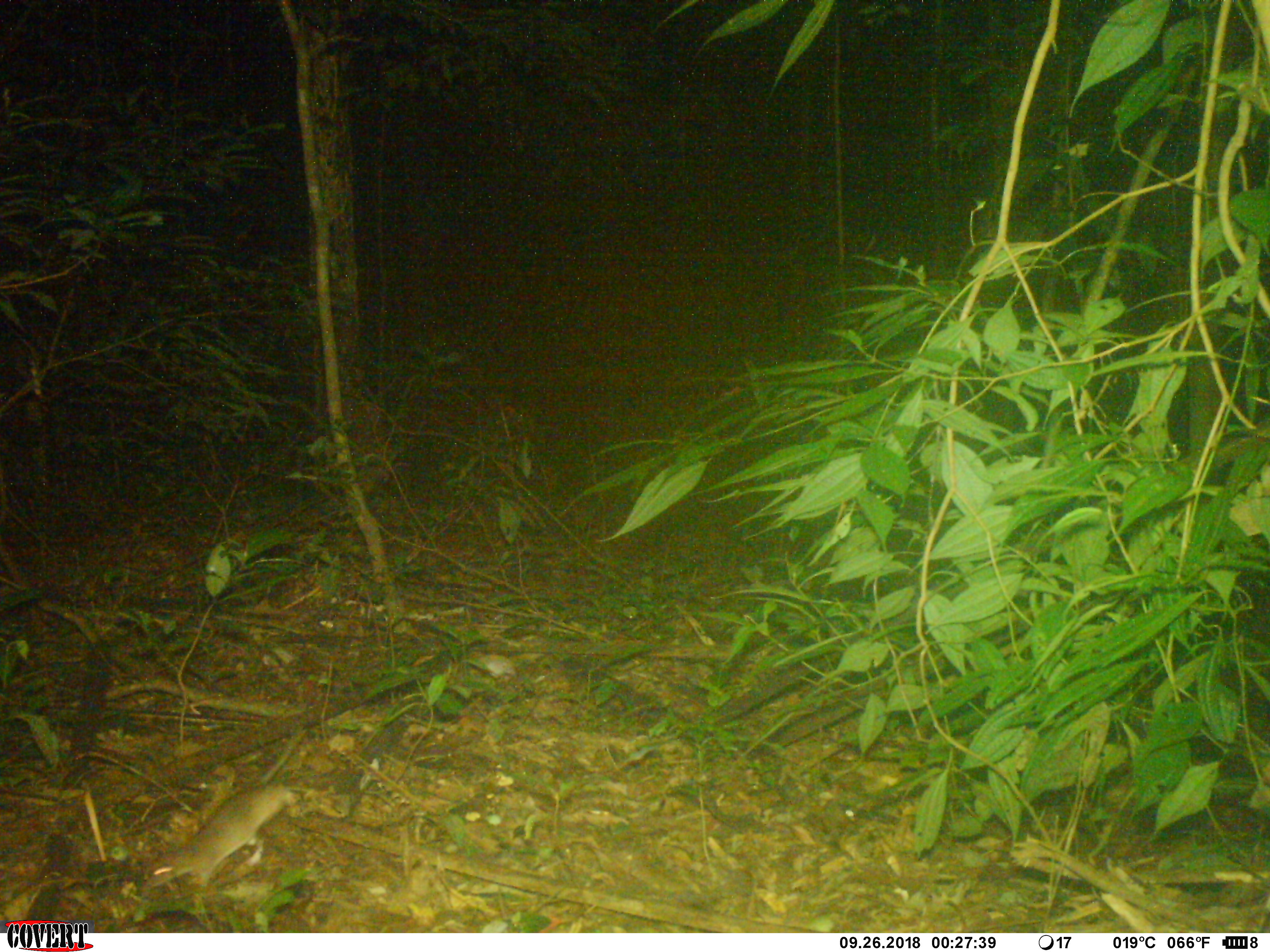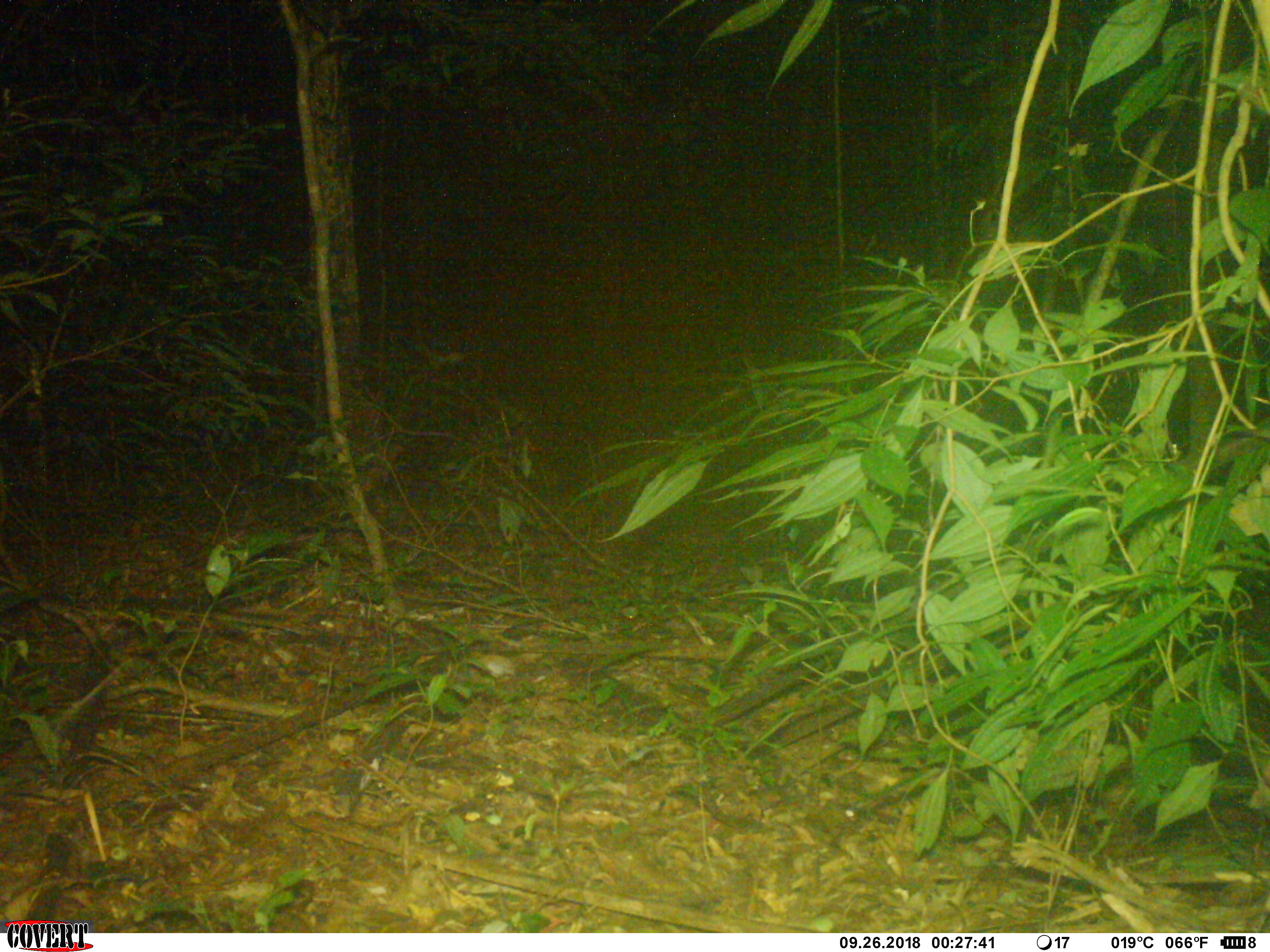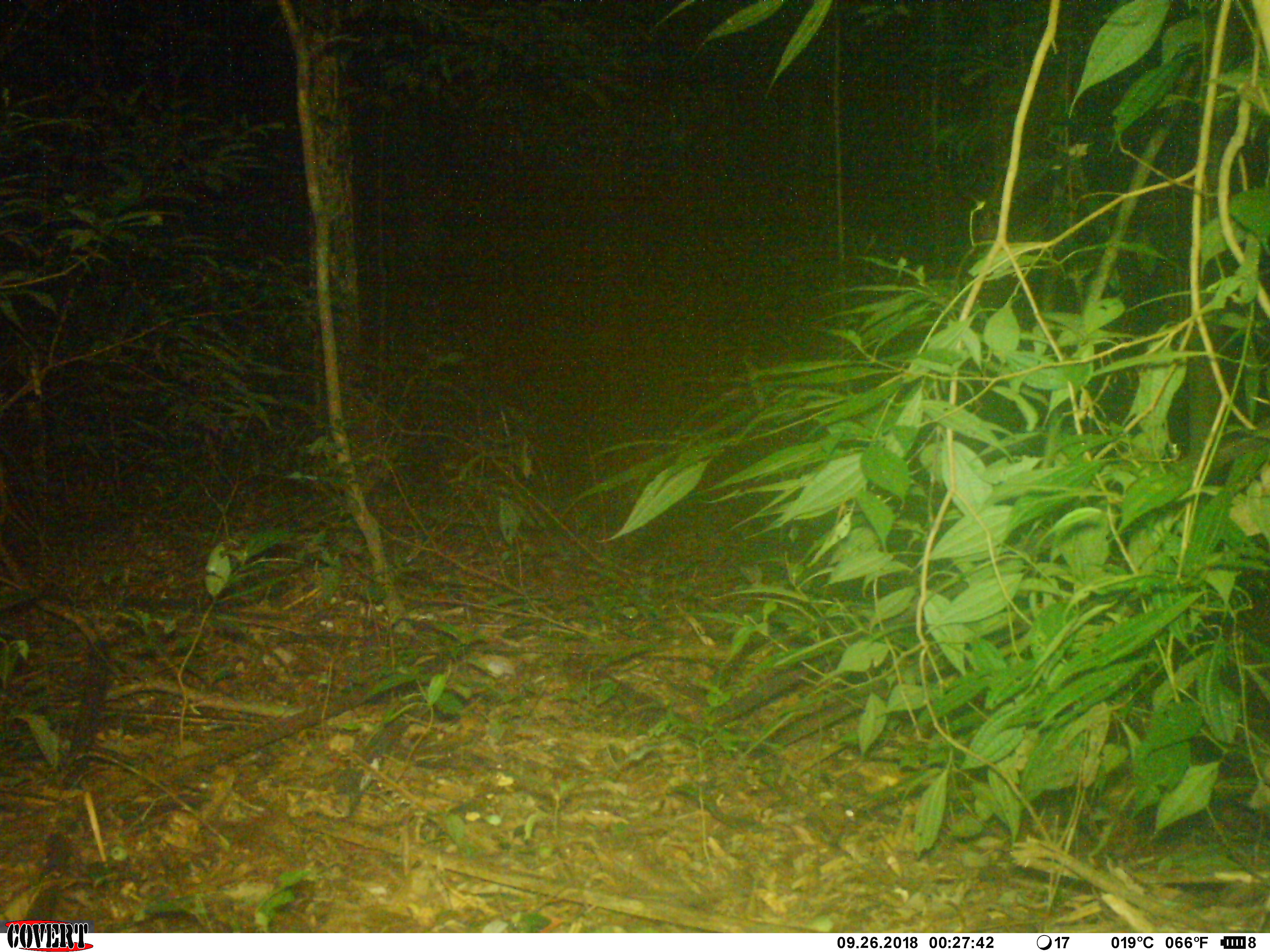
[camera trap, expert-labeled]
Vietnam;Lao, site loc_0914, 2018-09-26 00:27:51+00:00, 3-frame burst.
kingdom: Animalia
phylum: Chordata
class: Mammalia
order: Rodentia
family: Muridae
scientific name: Muridae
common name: old-world mice and rats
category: unidentified murid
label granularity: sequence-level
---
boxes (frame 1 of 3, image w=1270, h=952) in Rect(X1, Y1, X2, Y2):
unidentified murid: Rect(145, 729, 306, 886)